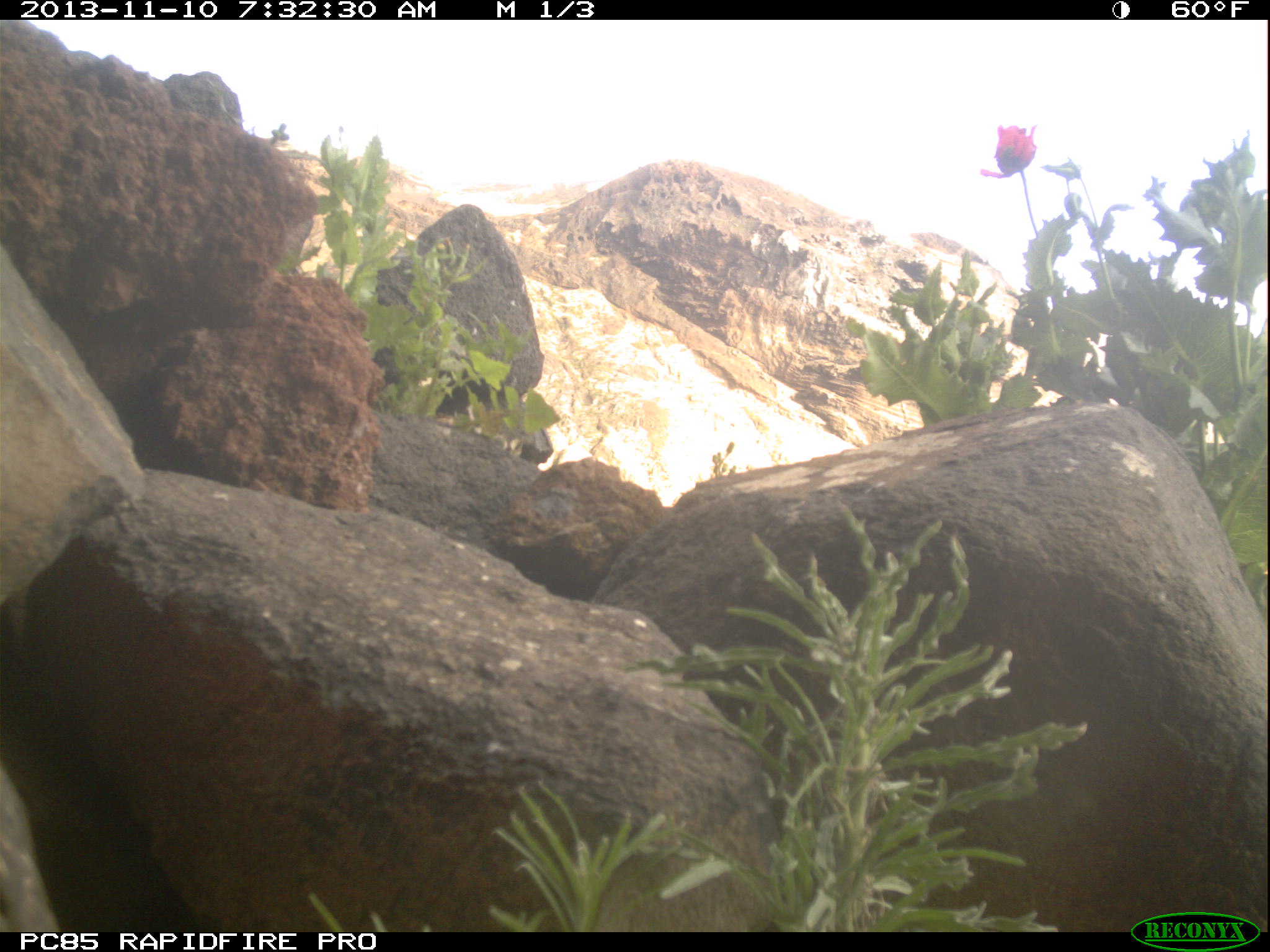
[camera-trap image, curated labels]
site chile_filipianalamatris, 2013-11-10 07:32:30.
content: unidentified animal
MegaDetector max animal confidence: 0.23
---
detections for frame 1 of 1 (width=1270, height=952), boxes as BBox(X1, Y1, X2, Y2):
unknown: BBox(0, 767, 63, 934)